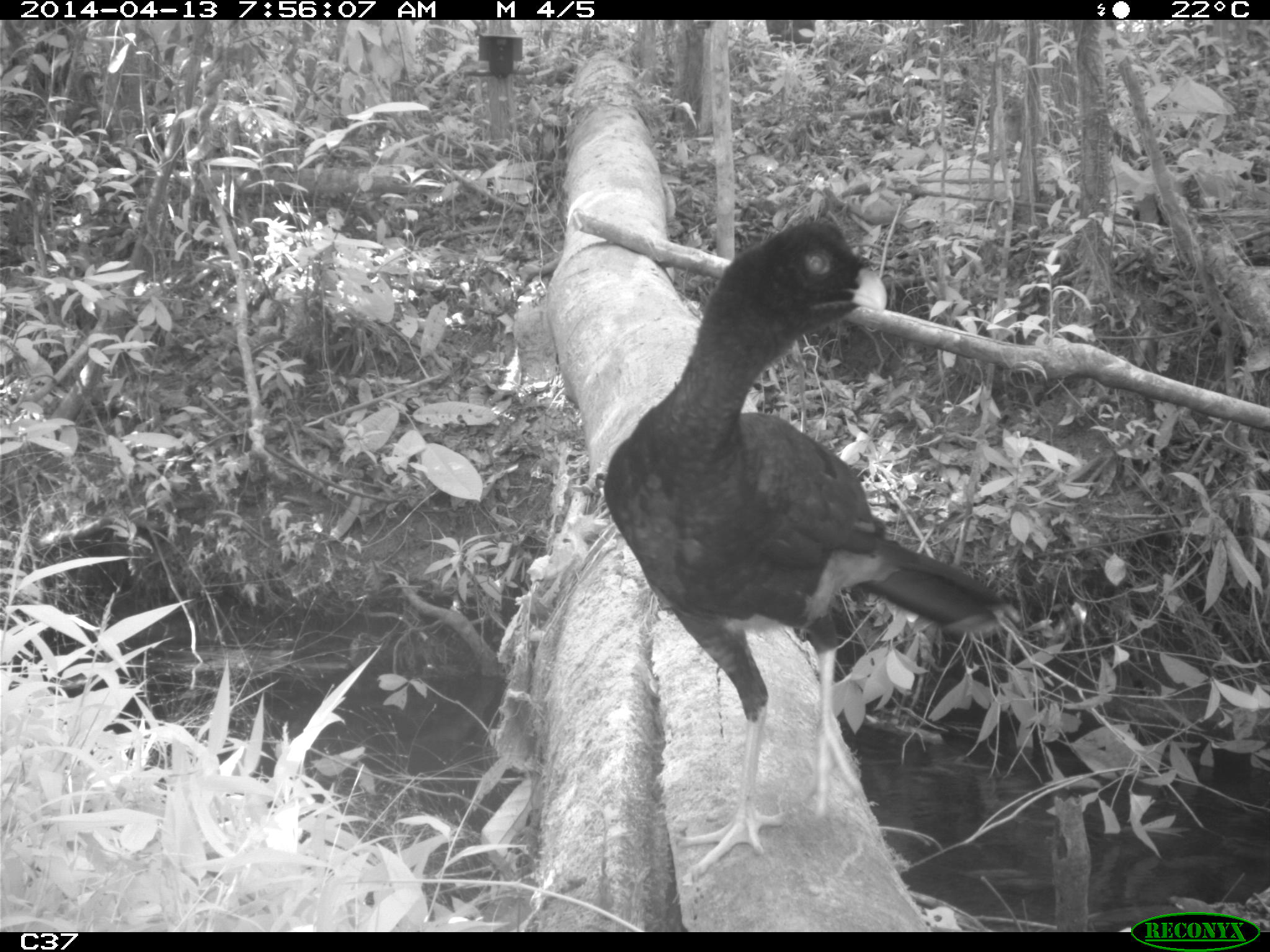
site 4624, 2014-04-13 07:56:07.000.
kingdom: Animalia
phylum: Chordata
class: Aves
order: Galliformes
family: Cracidae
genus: Mitu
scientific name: Mitu tomentosum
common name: crestless curassow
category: mitu tomentosa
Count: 1.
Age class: adult.